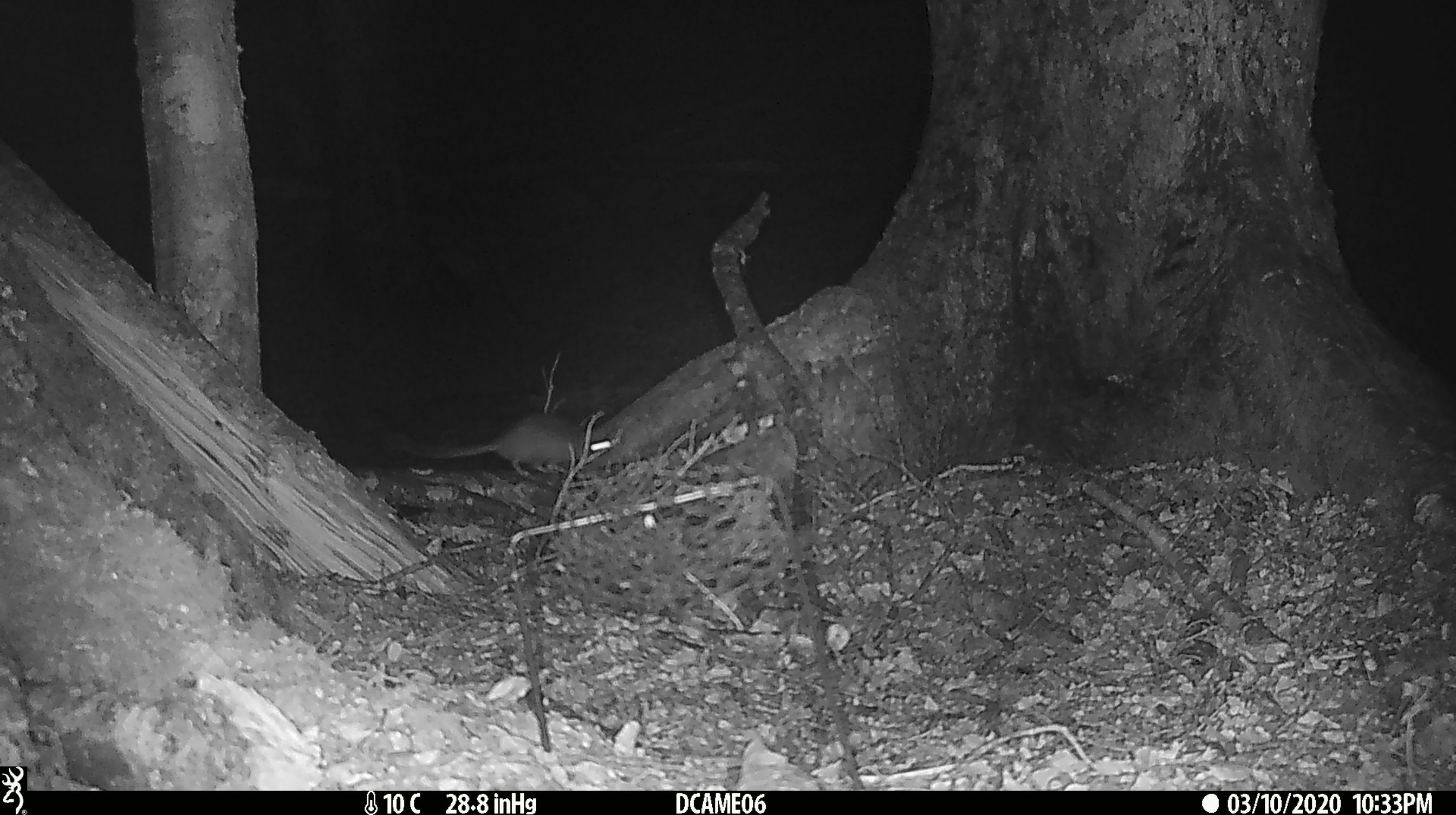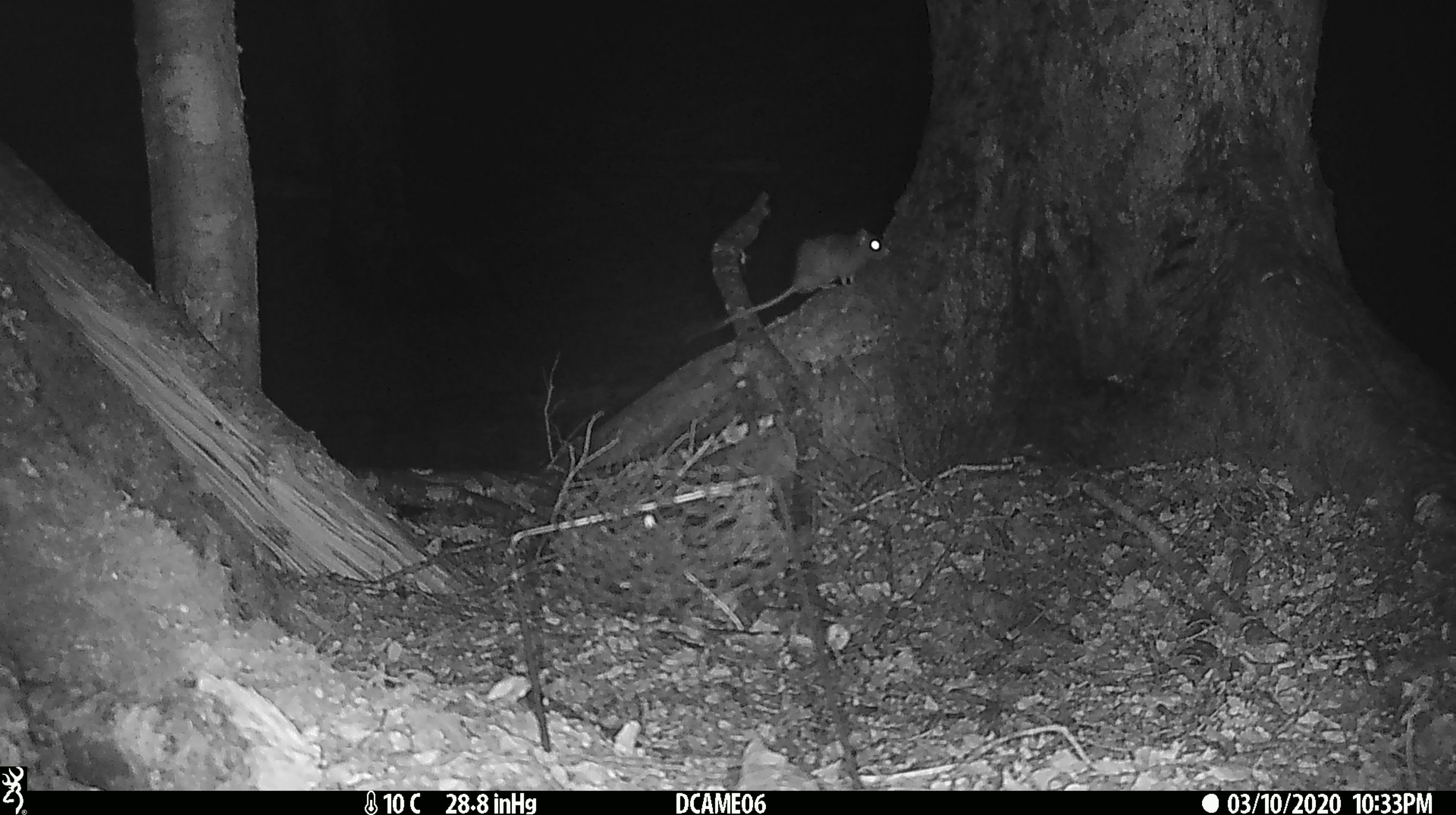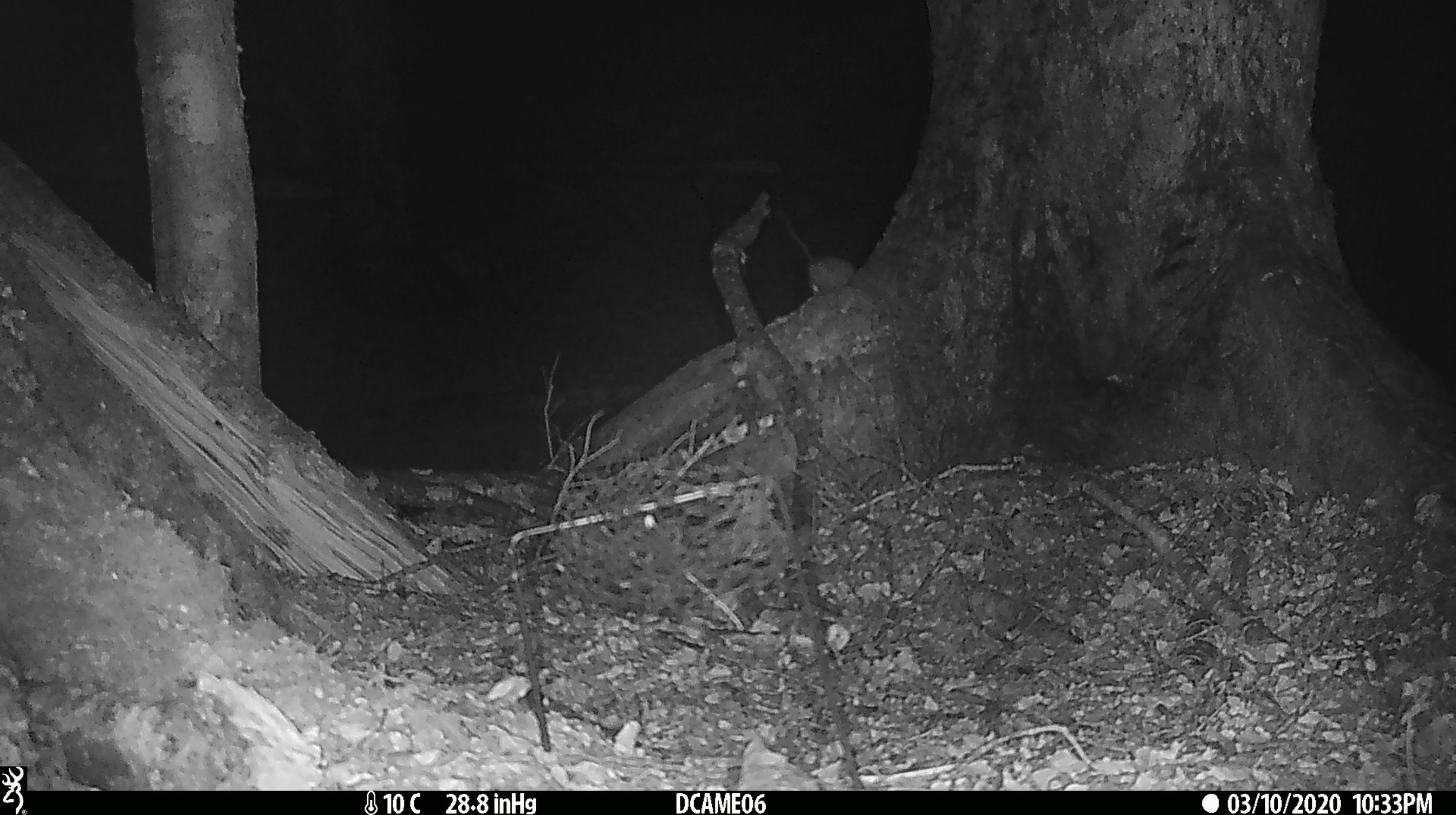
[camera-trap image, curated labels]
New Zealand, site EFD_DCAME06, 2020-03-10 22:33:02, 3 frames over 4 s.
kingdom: Animalia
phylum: Chordata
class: Mammalia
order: Rodentia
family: Muridae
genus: Rattus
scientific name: Rattus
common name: rat